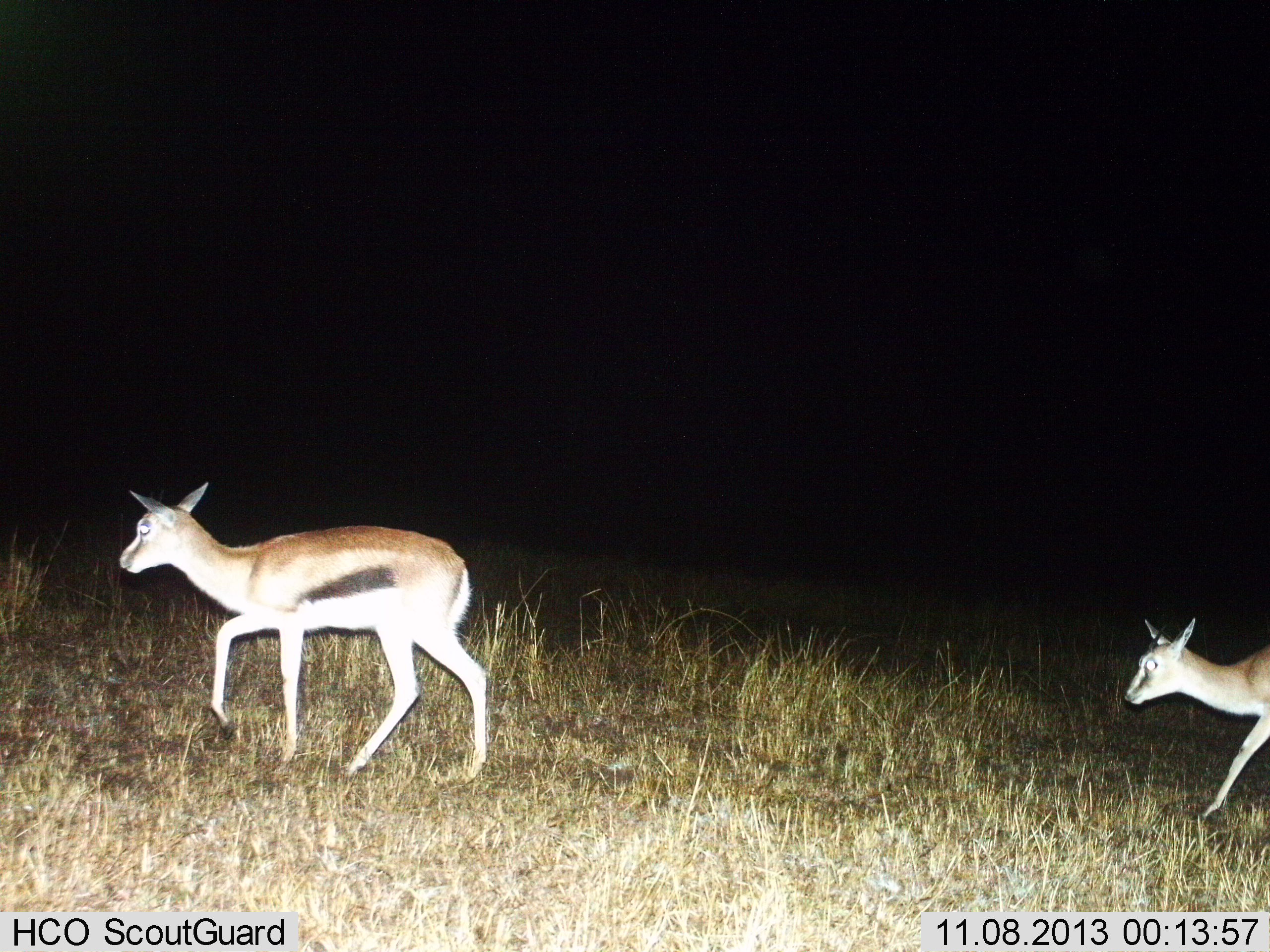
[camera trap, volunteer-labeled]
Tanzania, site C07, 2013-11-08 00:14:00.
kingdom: Animalia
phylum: Chordata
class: Mammalia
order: Artiodactyla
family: Bovidae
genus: Eudorcas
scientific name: Eudorcas thomsonii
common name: thomson's gazelle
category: gazellethomsons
Gazellethomsons (thomson's gazelle) (Eudorcas thomsonii), count 2. Behavior (volunteer vote fractions): standing 0%, resting 0%, moving 100%, interacting 0%. Young present (vote fraction): 10%. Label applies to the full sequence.